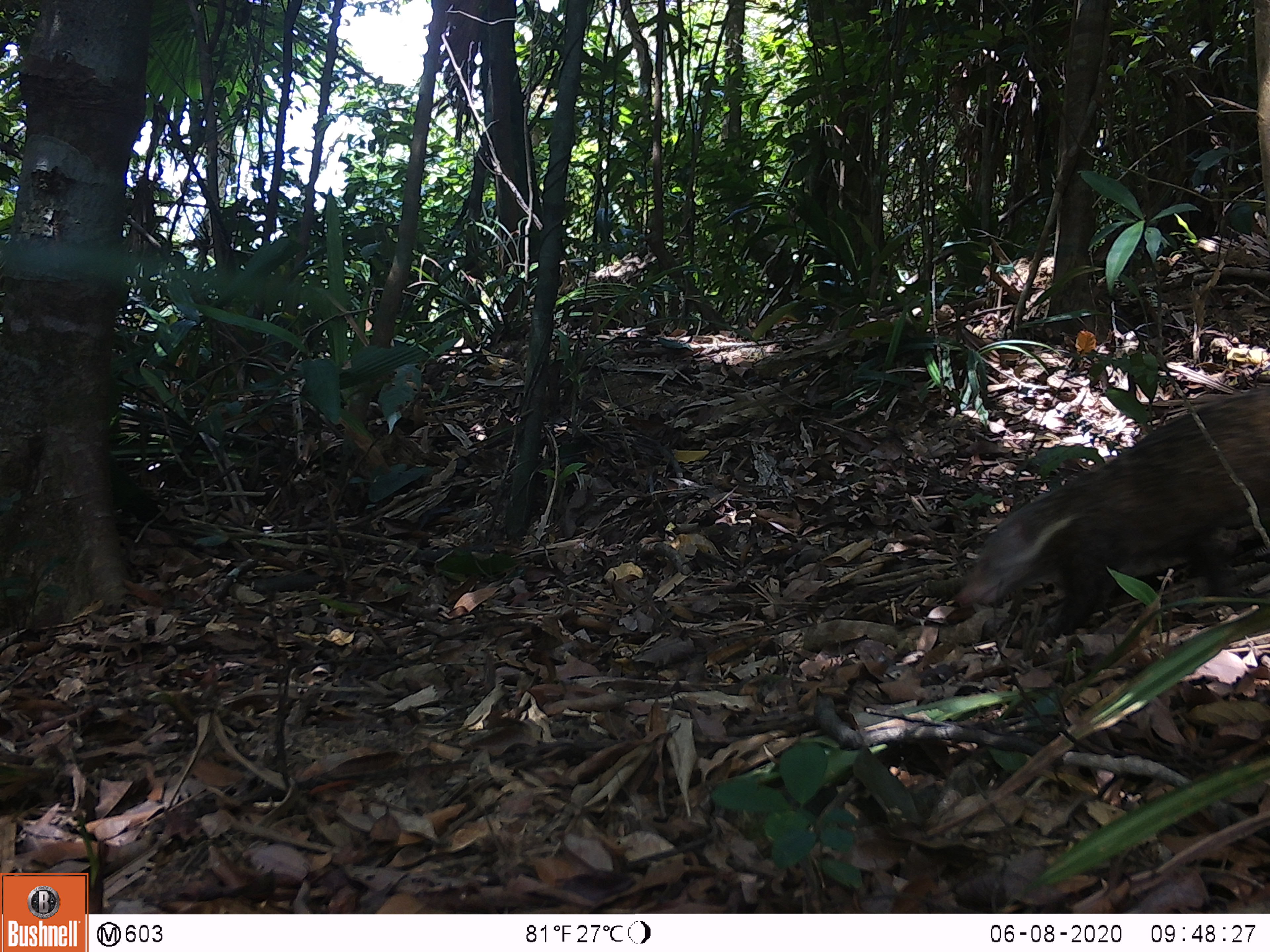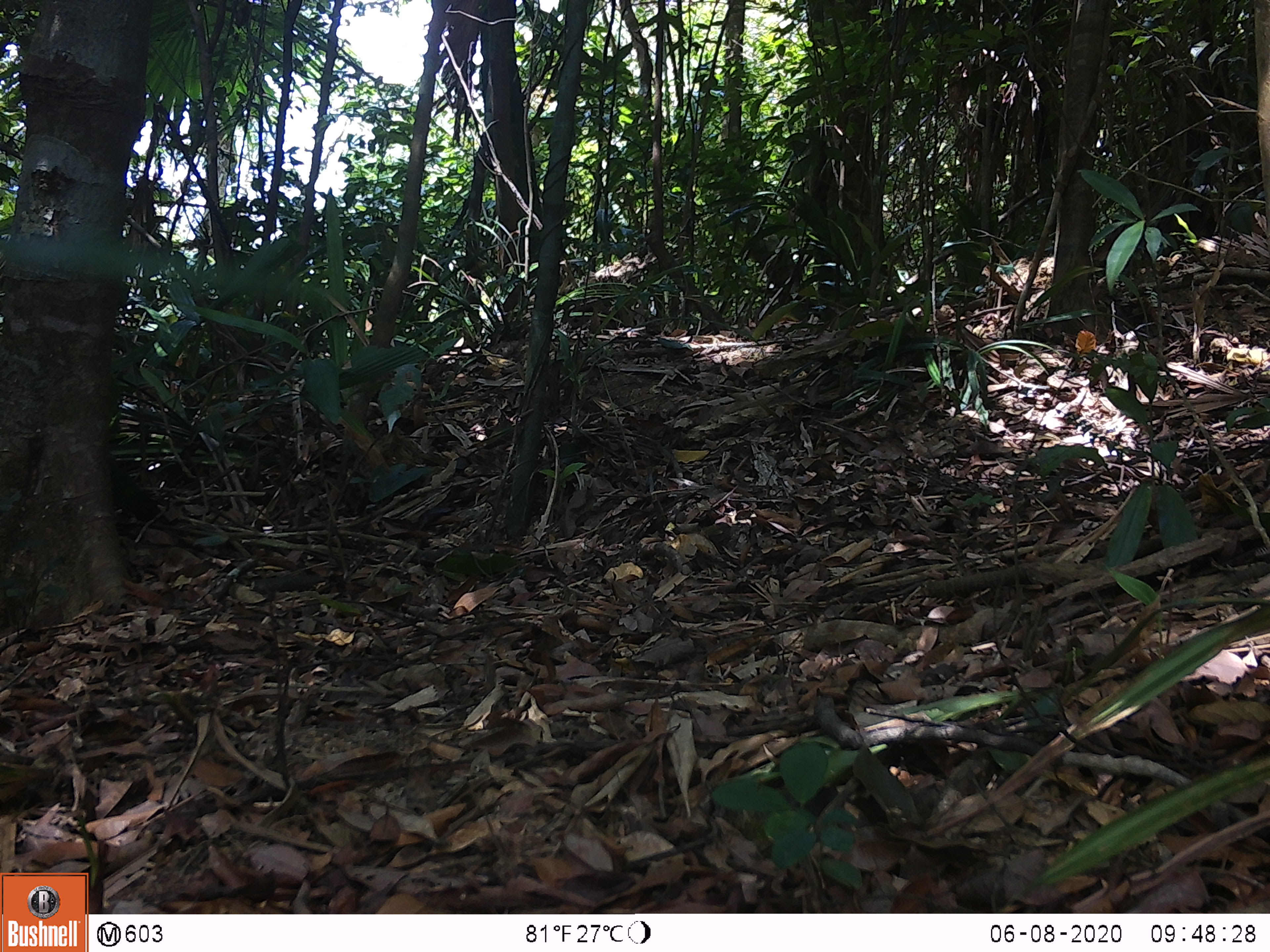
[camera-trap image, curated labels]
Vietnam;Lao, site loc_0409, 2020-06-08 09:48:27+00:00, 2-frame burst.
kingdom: Animalia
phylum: Chordata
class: Mammalia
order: Carnivora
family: Herpestidae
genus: Urva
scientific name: Urva urva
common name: crab-eating mongoose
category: crab eating mongoose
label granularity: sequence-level